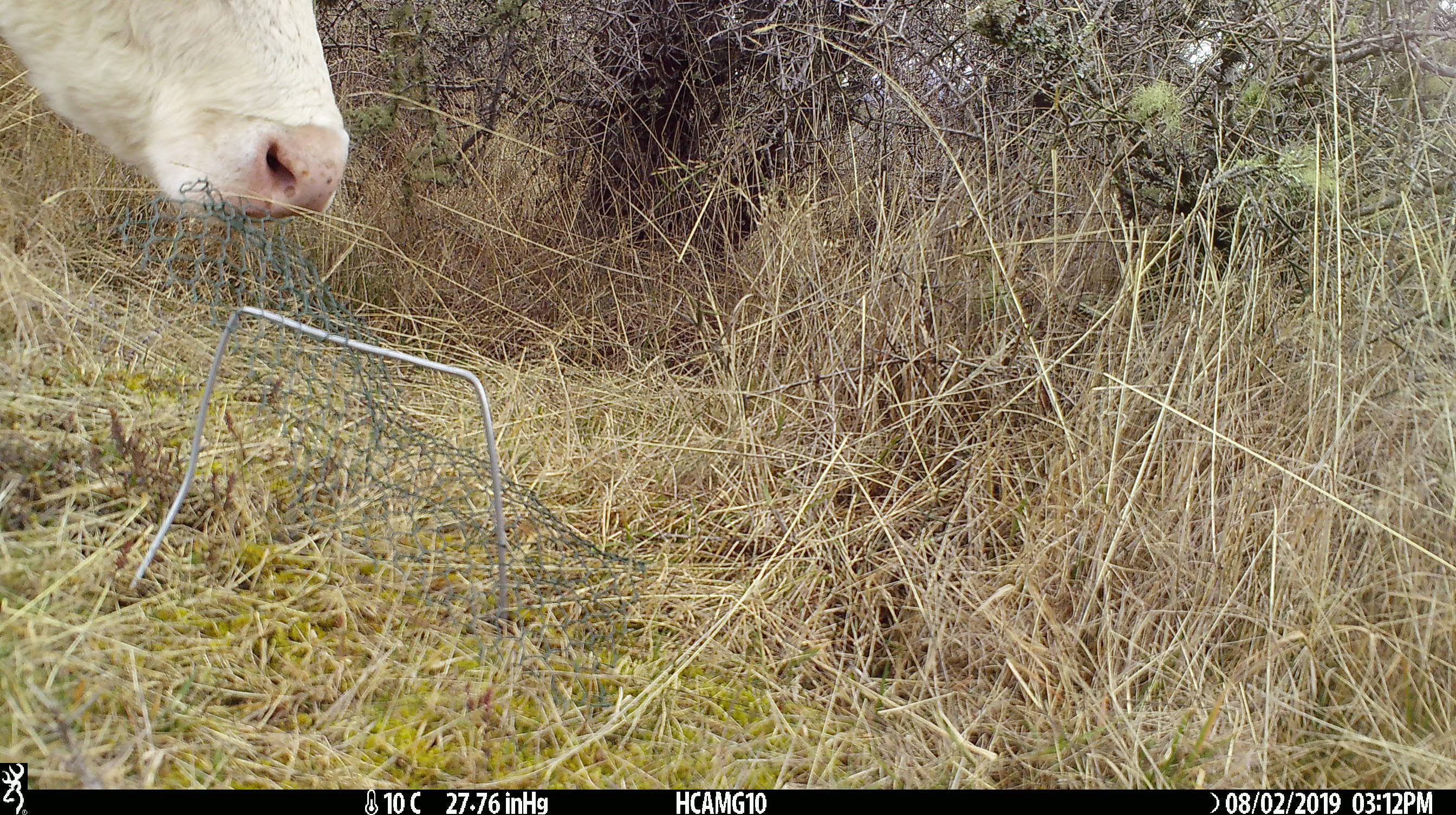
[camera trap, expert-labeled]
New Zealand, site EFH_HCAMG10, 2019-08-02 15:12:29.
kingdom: Animalia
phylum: Chordata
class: Mammalia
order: Artiodactyla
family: Bovidae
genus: Bos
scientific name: Bos taurus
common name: domestic cow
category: cow